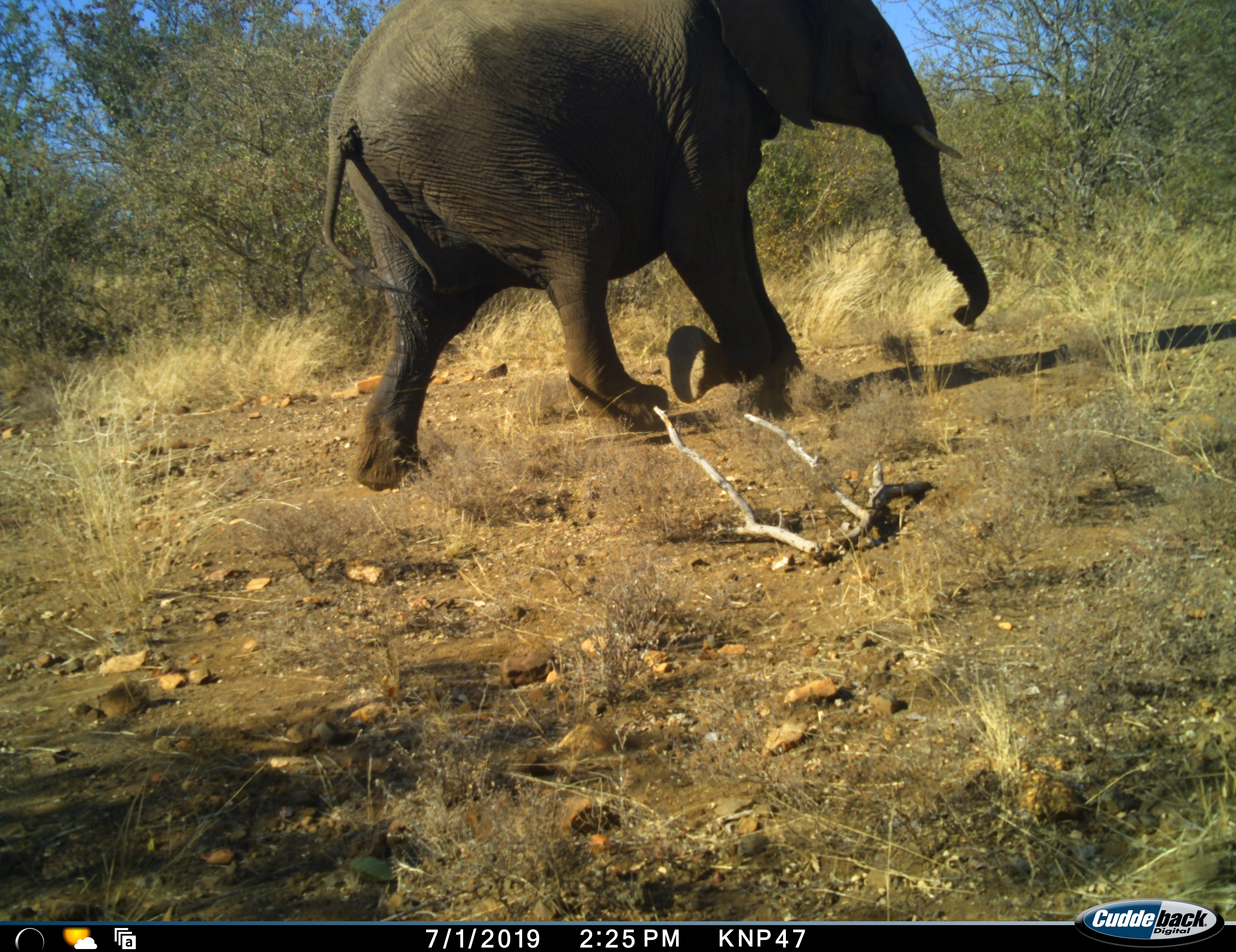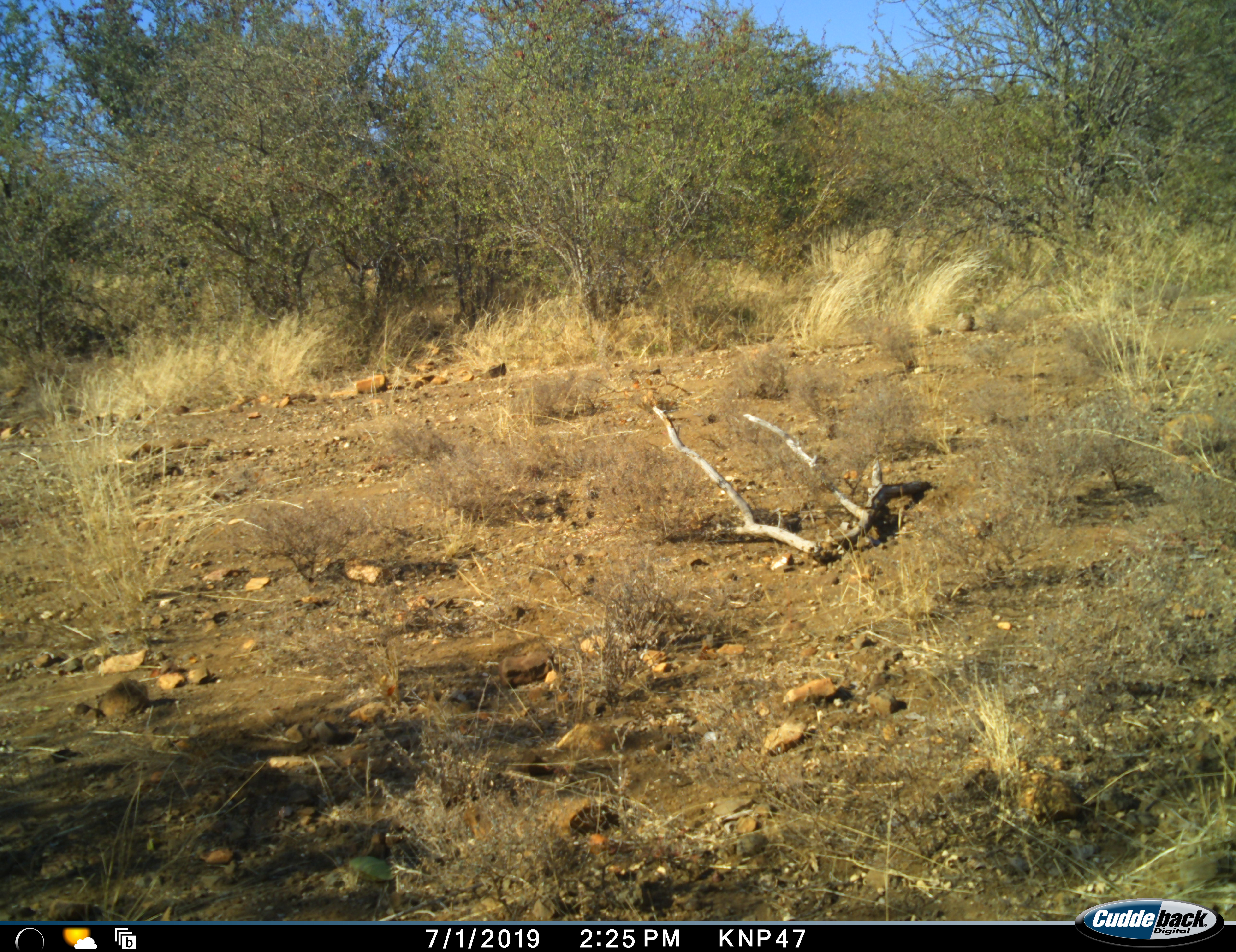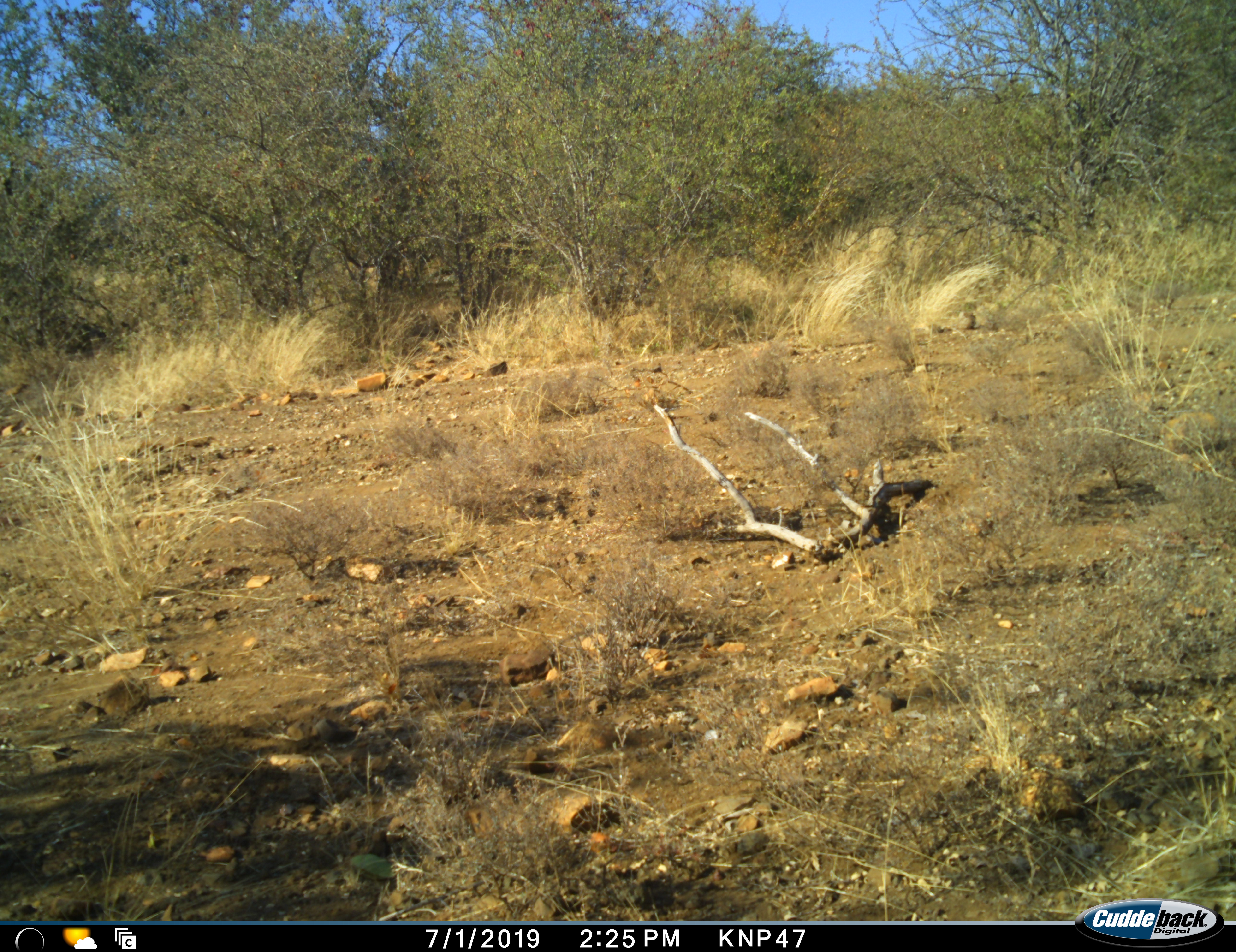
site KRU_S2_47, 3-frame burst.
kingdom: Animalia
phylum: Chordata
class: Mammalia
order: Proboscidea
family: Elephantidae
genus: Loxodonta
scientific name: Loxodonta africana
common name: african bush elephant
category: elephant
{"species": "elephant (african bush elephant) (Loxodonta africana)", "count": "1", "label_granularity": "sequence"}